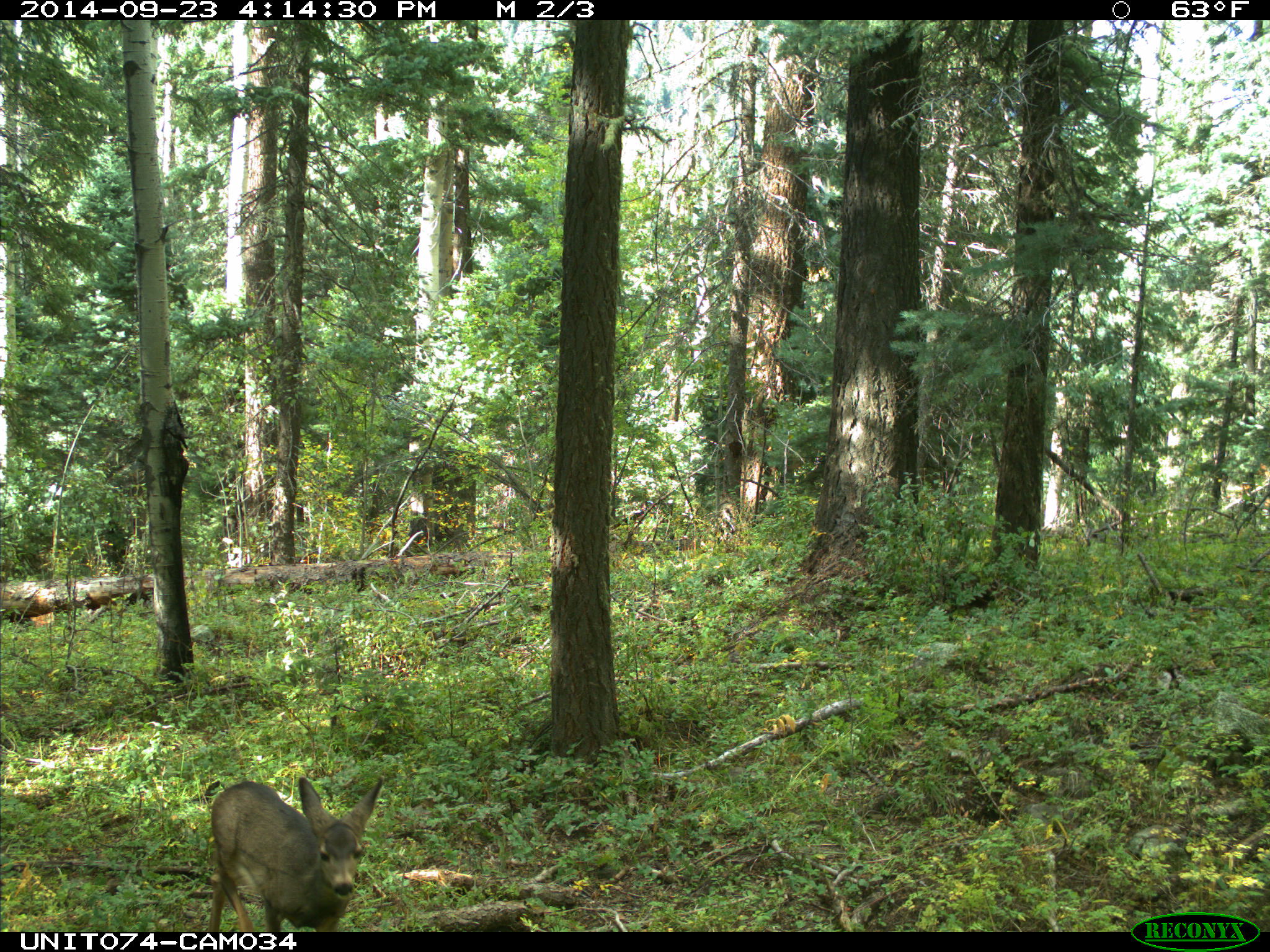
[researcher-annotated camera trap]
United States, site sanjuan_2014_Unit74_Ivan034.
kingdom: Animalia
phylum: Chordata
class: Mammalia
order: Artiodactyla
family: Cervidae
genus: Odocoileus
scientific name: Odocoileus hemionus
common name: mule deer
Odocoileus hemionus (mule deer).